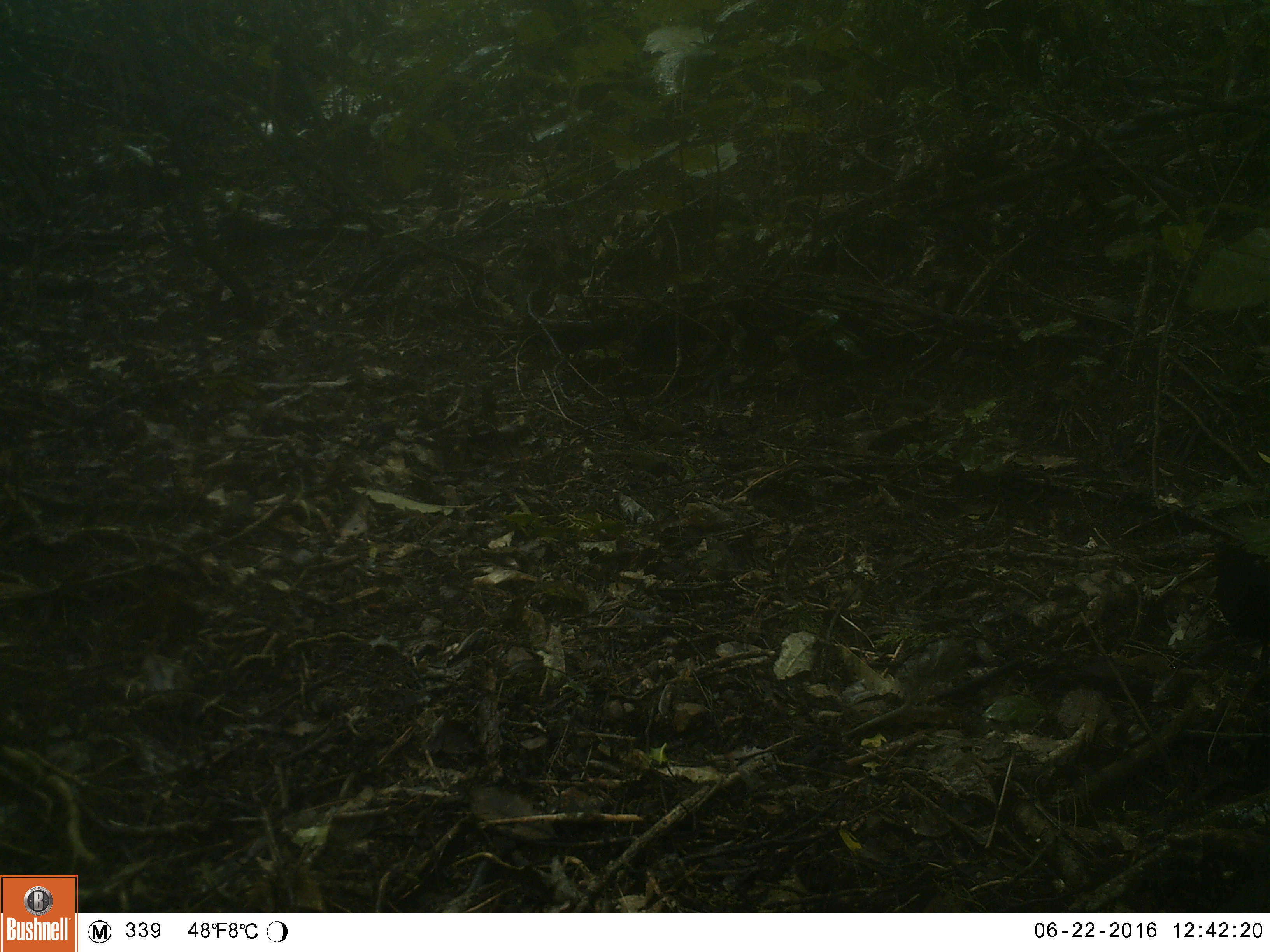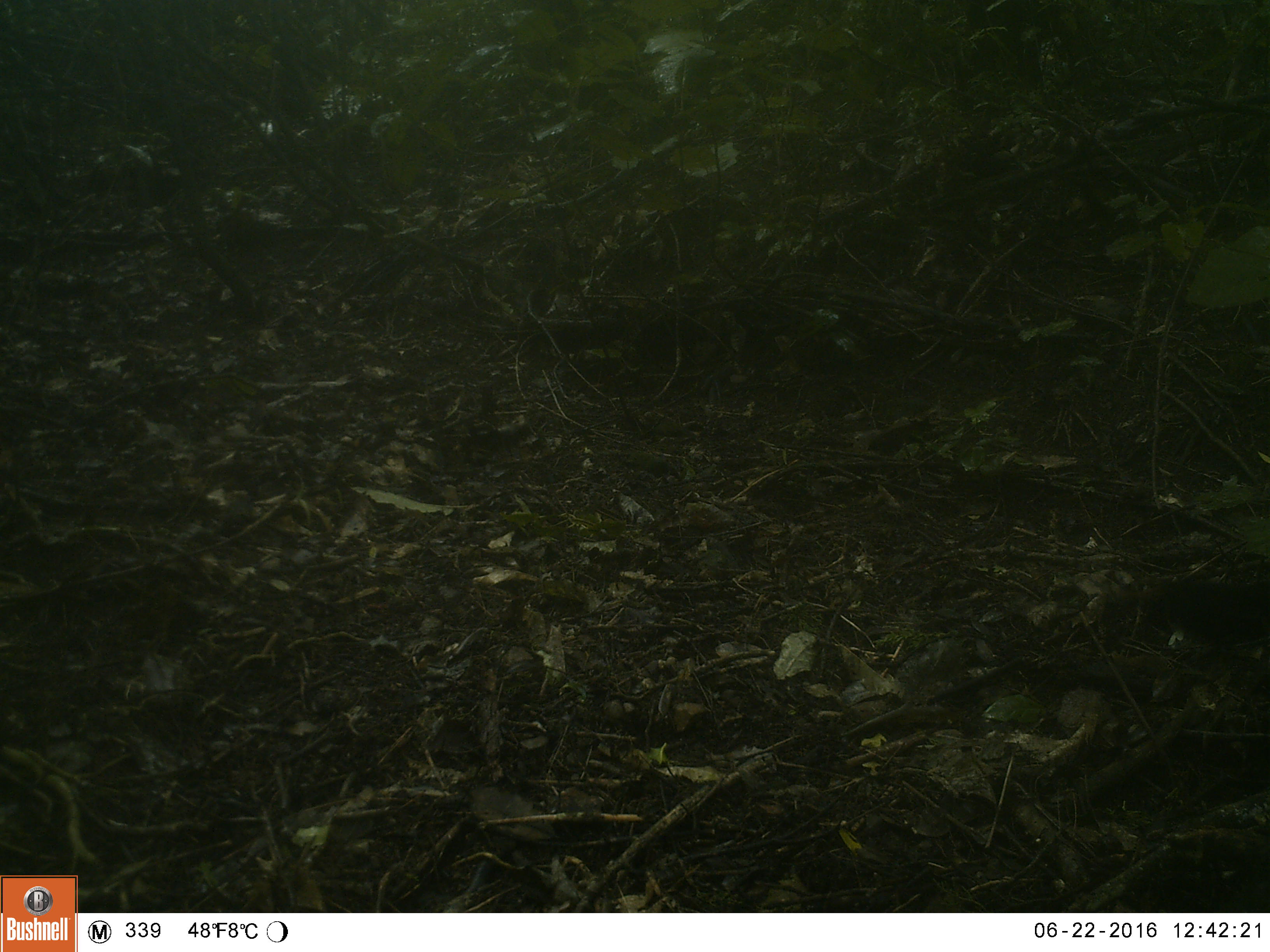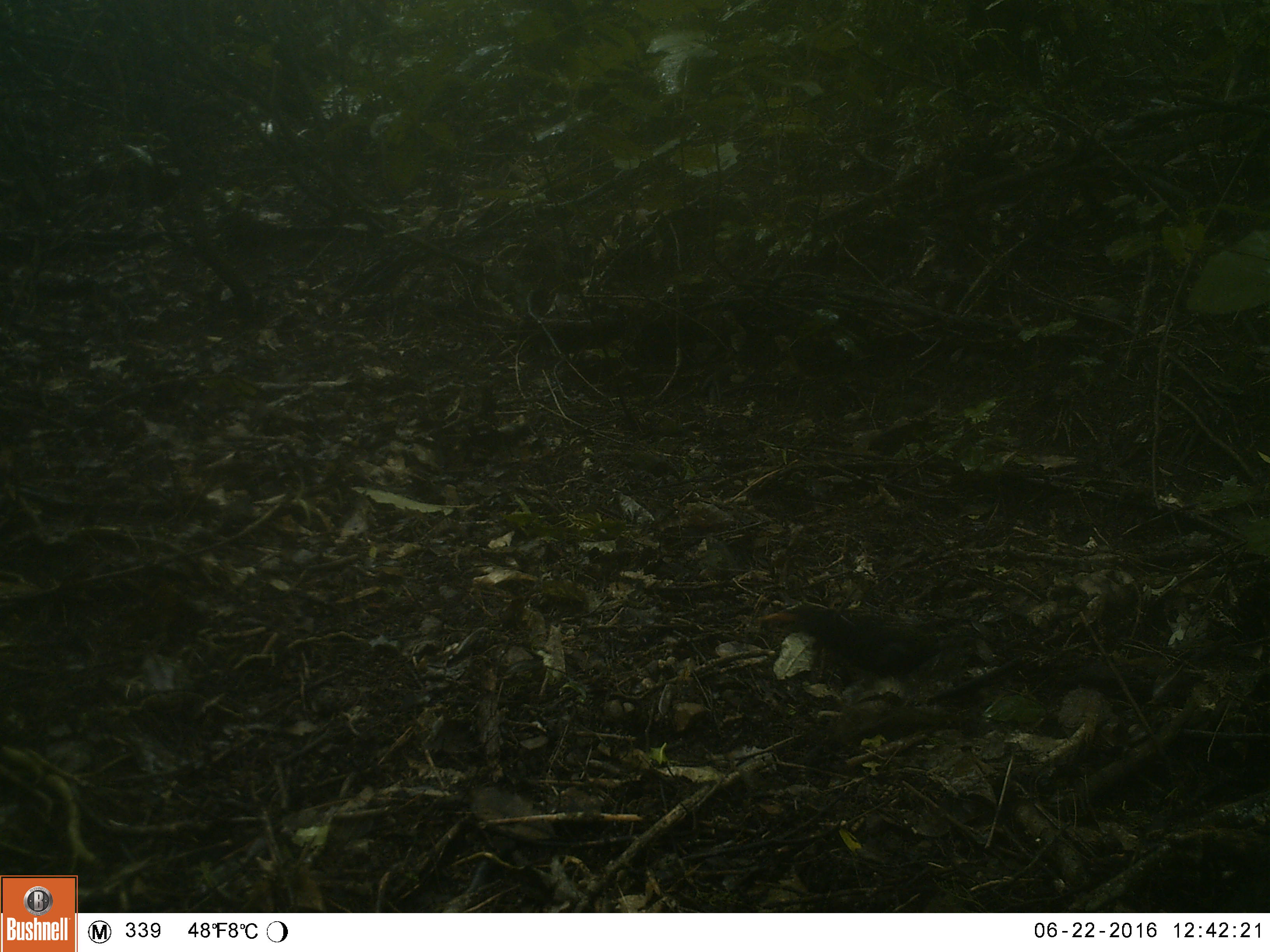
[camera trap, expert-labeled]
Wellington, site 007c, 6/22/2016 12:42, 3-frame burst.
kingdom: Animalia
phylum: Chordata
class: Aves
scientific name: Aves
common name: bird